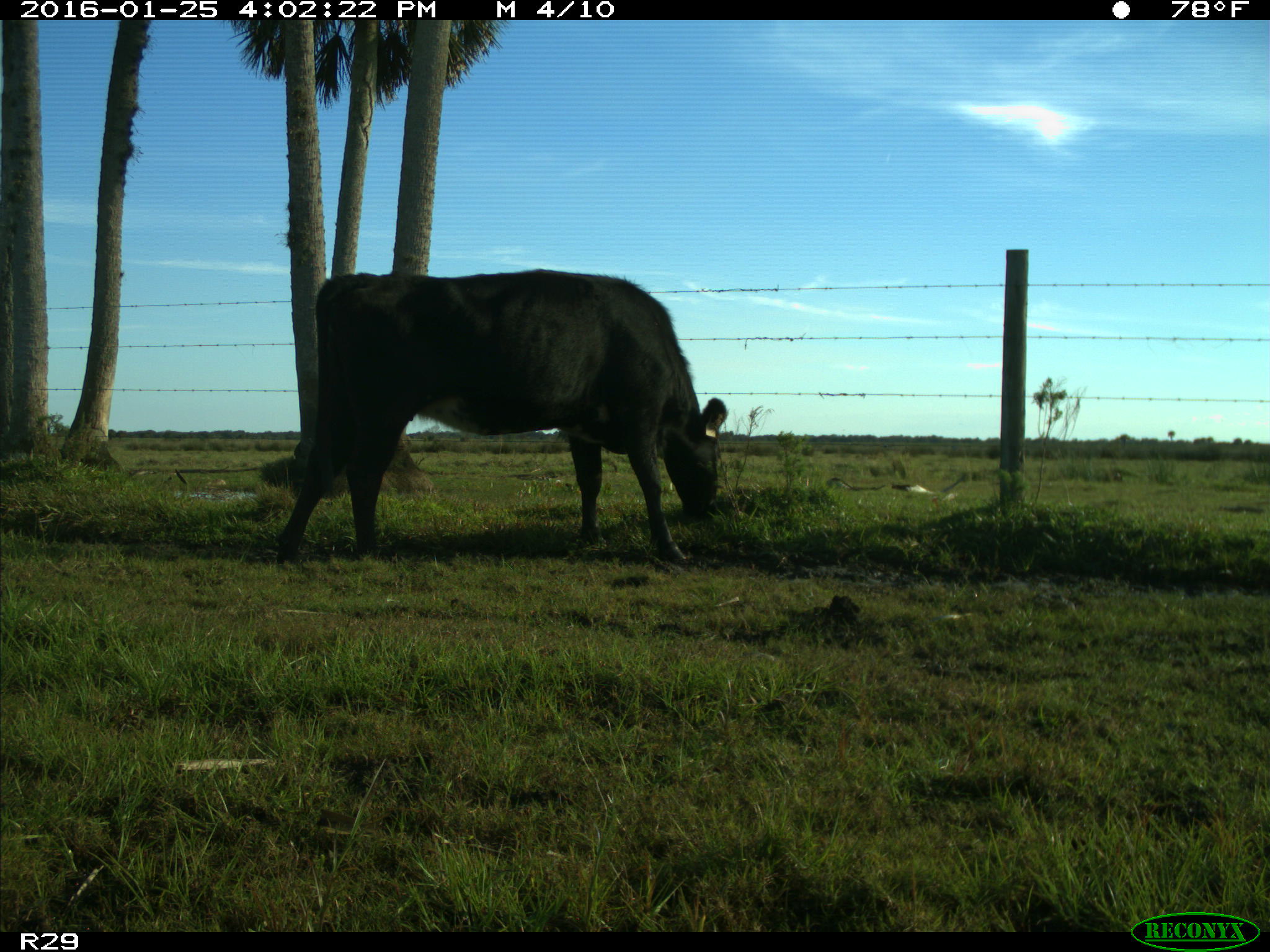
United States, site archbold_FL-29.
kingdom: Animalia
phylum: Chordata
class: Mammalia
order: Artiodactyla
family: Bovidae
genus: Bos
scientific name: Bos taurus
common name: domestic cow